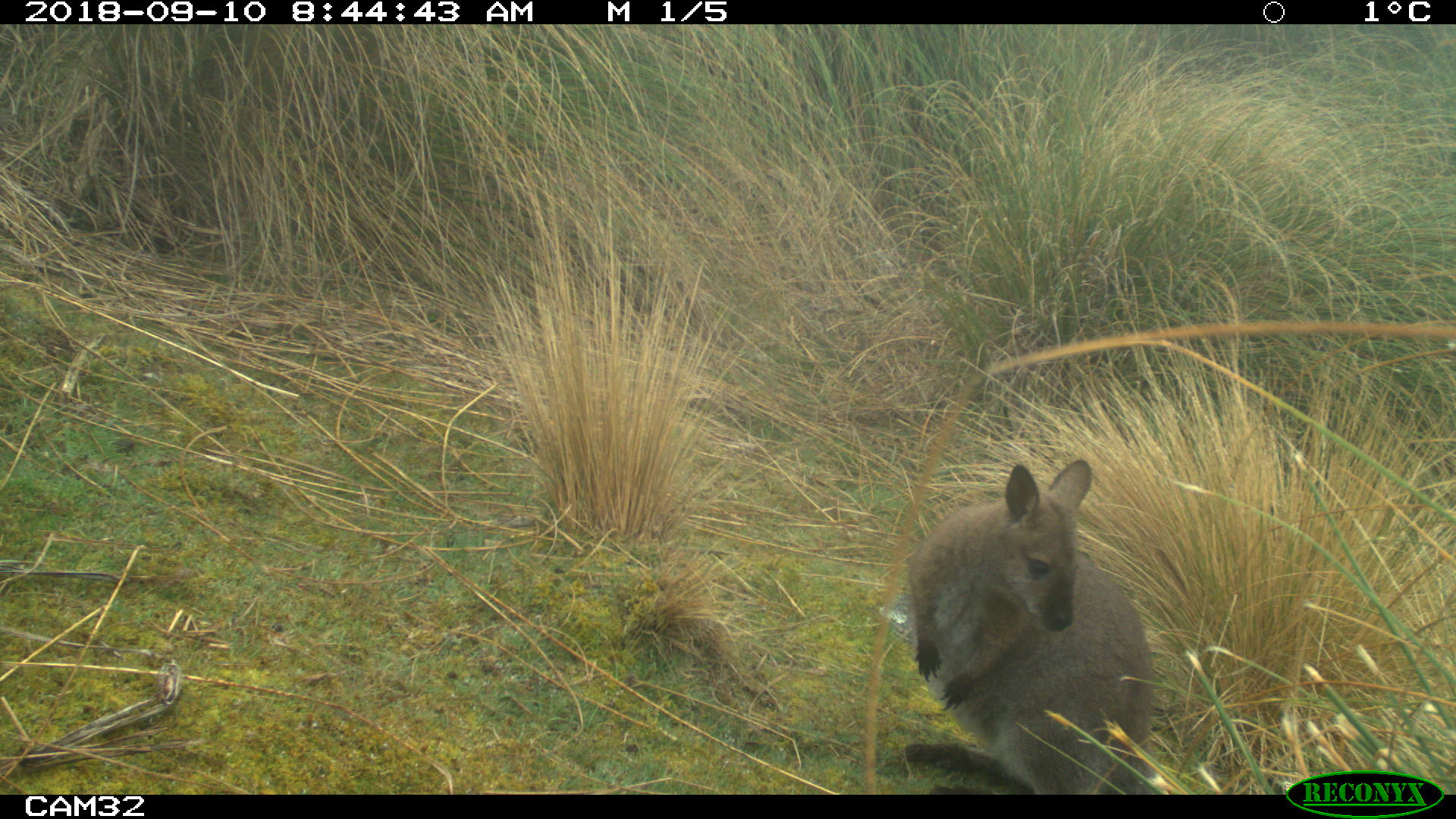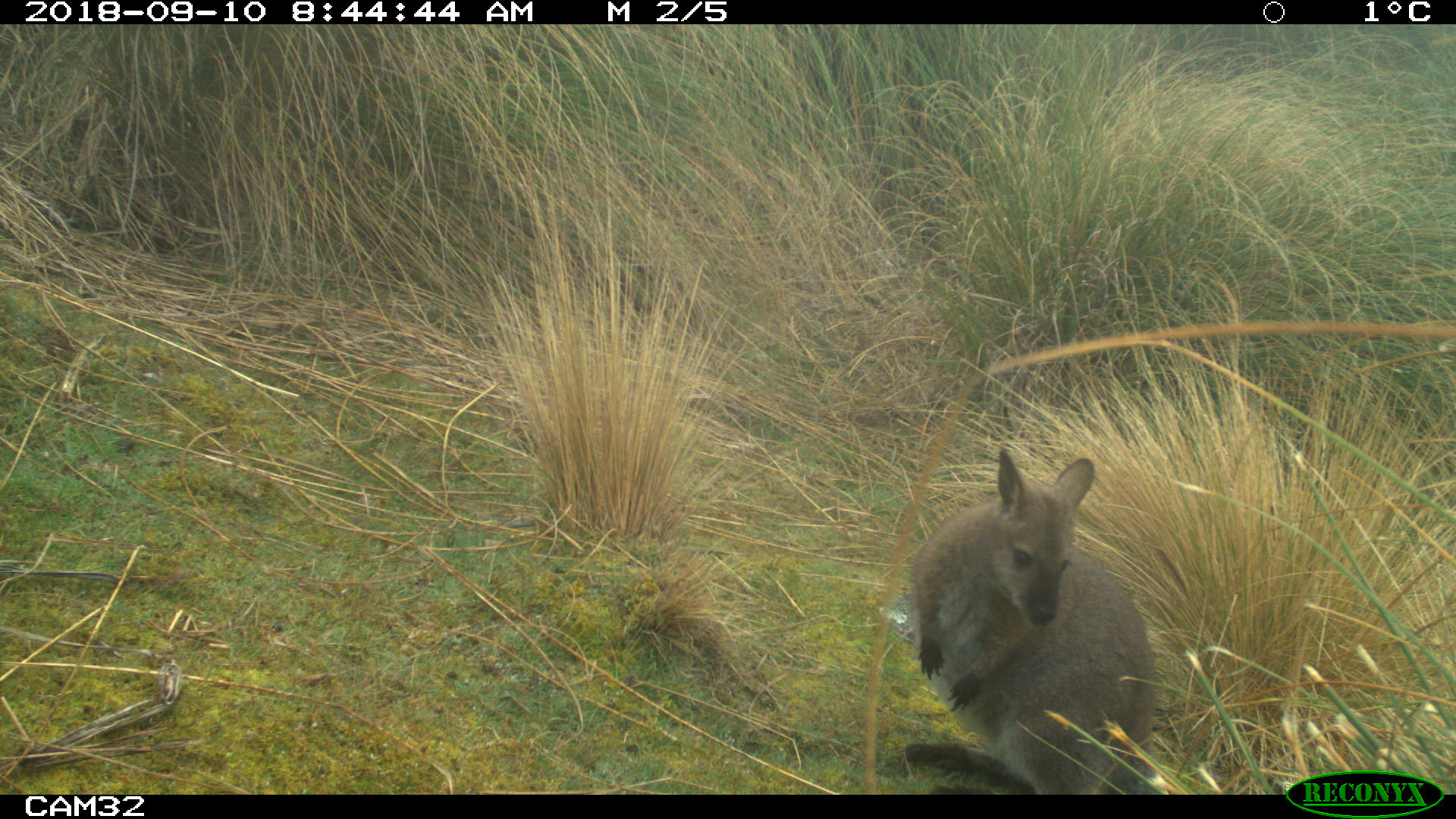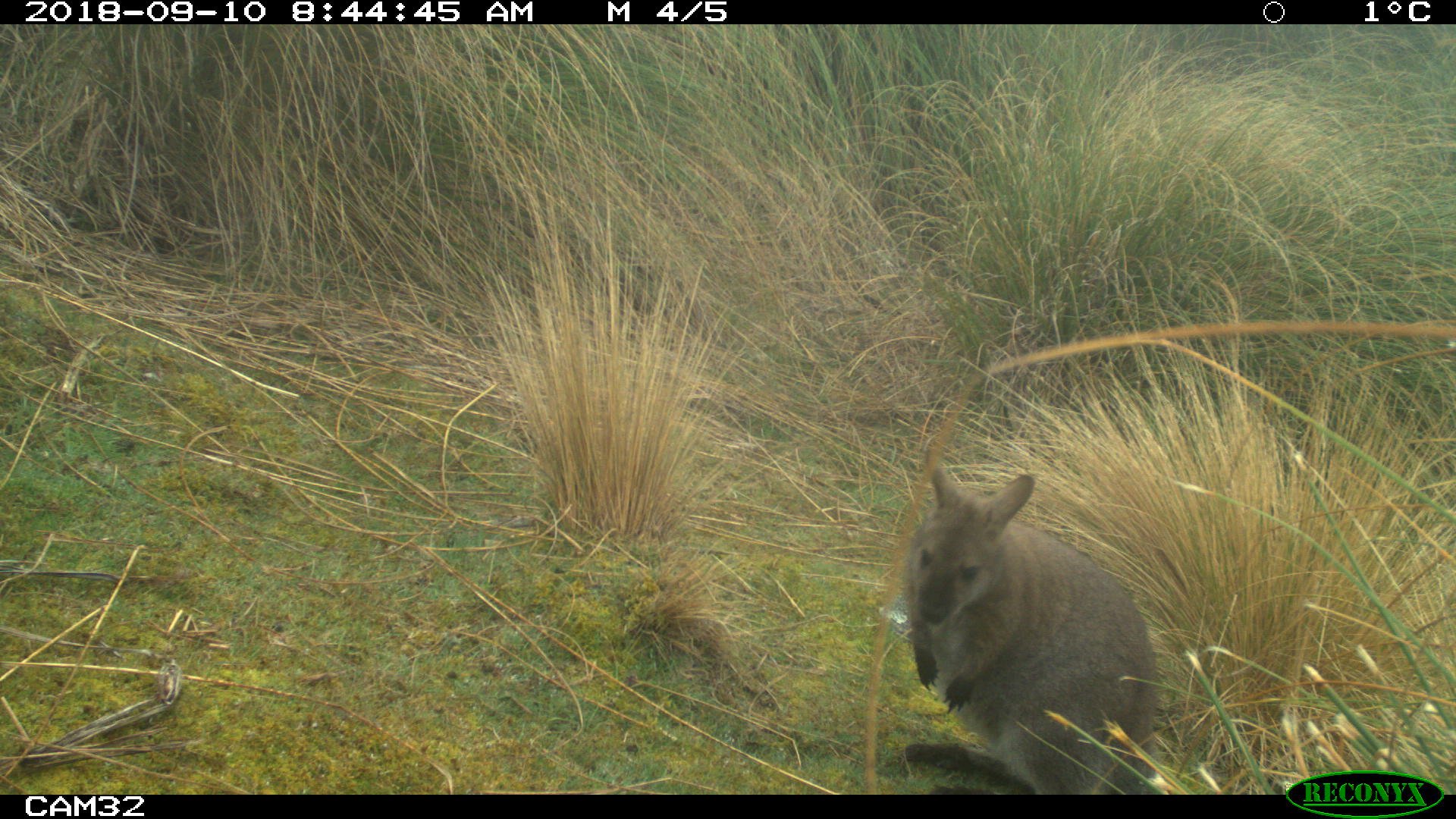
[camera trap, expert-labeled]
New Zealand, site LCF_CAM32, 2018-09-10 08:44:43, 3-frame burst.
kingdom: Animalia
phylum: Chordata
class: Mammalia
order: Diprotodontia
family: Macropodidae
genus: Notamacropus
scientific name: Notamacropus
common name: wallaby